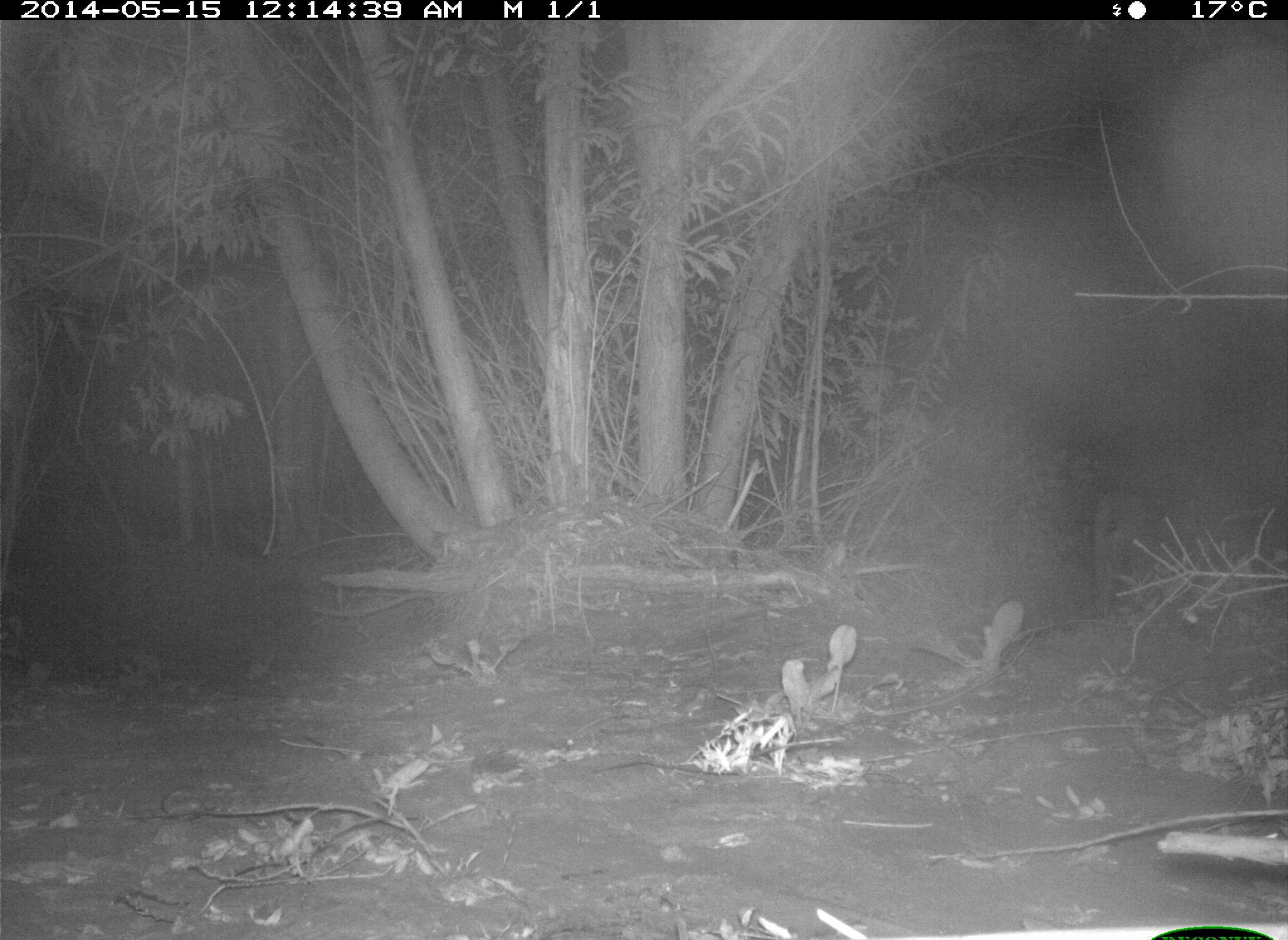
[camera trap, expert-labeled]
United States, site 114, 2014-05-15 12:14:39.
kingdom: Animalia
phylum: Chordata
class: Mammalia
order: Carnivora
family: Felidae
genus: Lynx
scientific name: Lynx rufus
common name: bobcat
Bobcat (Lynx rufus).